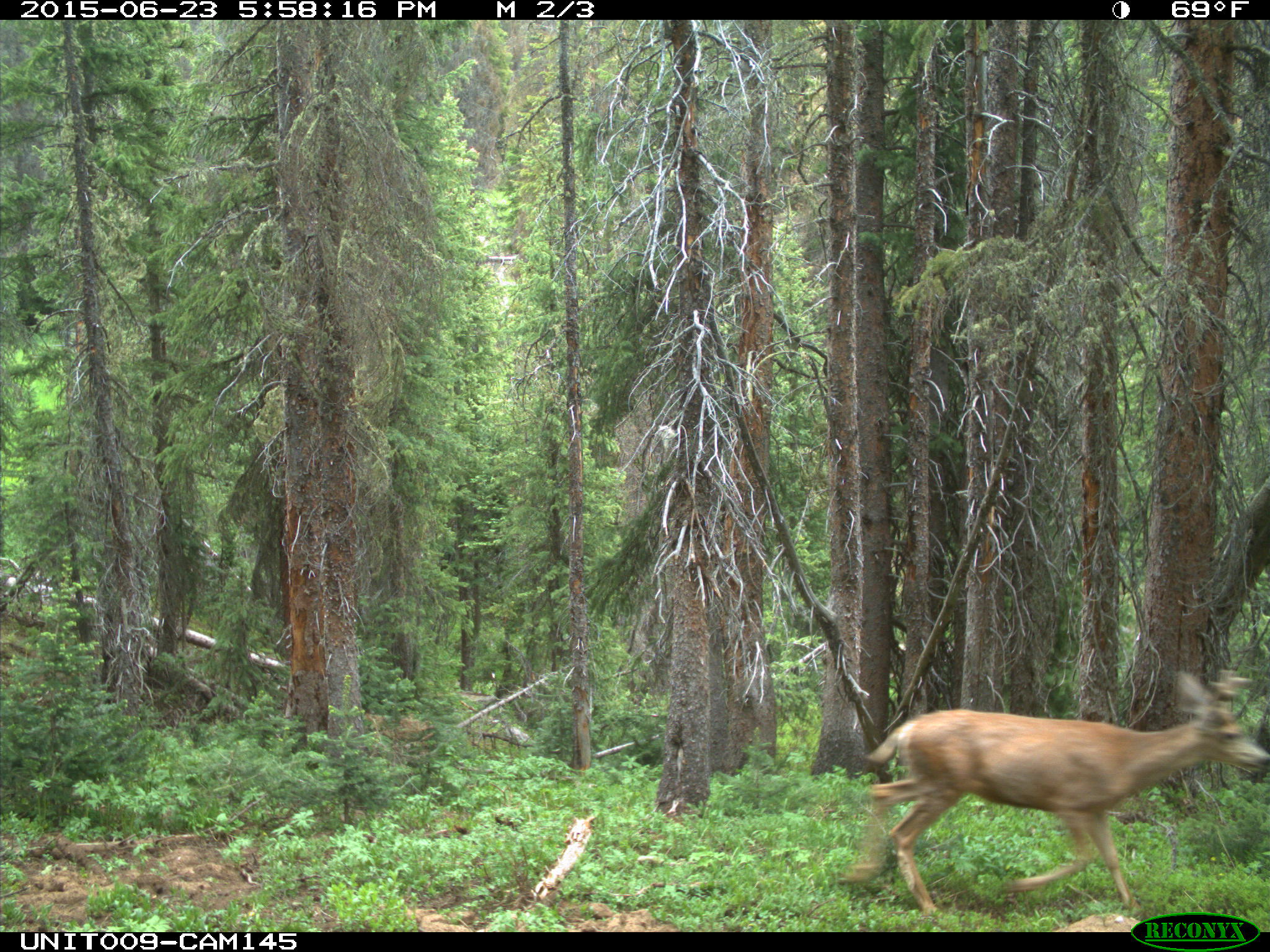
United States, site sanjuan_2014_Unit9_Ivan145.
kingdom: Animalia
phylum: Chordata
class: Mammalia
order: Artiodactyla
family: Cervidae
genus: Odocoileus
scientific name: Odocoileus hemionus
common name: mule deer